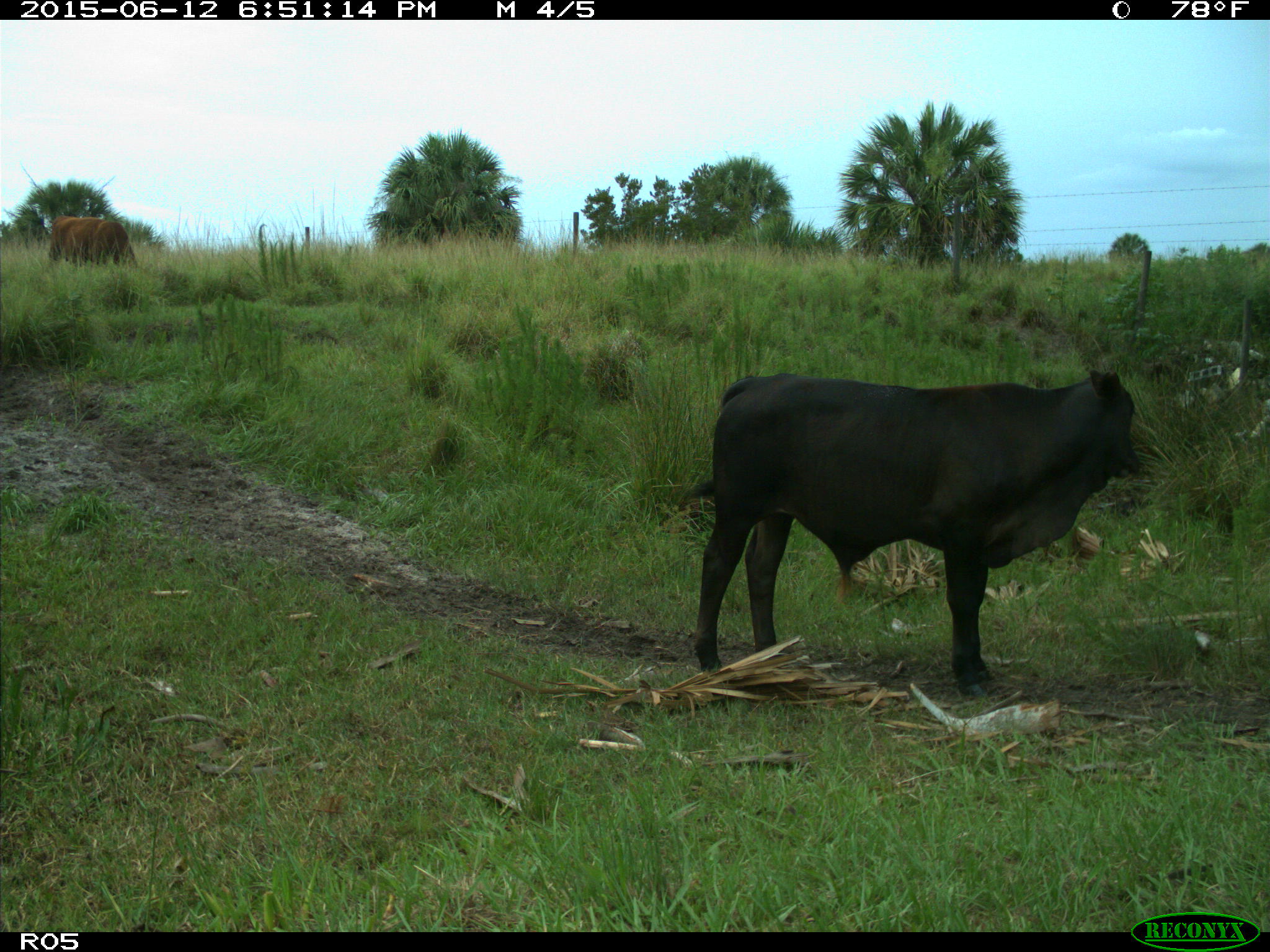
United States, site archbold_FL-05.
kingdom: Animalia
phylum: Chordata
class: Mammalia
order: Artiodactyla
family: Bovidae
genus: Bos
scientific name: Bos taurus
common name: domestic cow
Bos taurus (domestic cow).